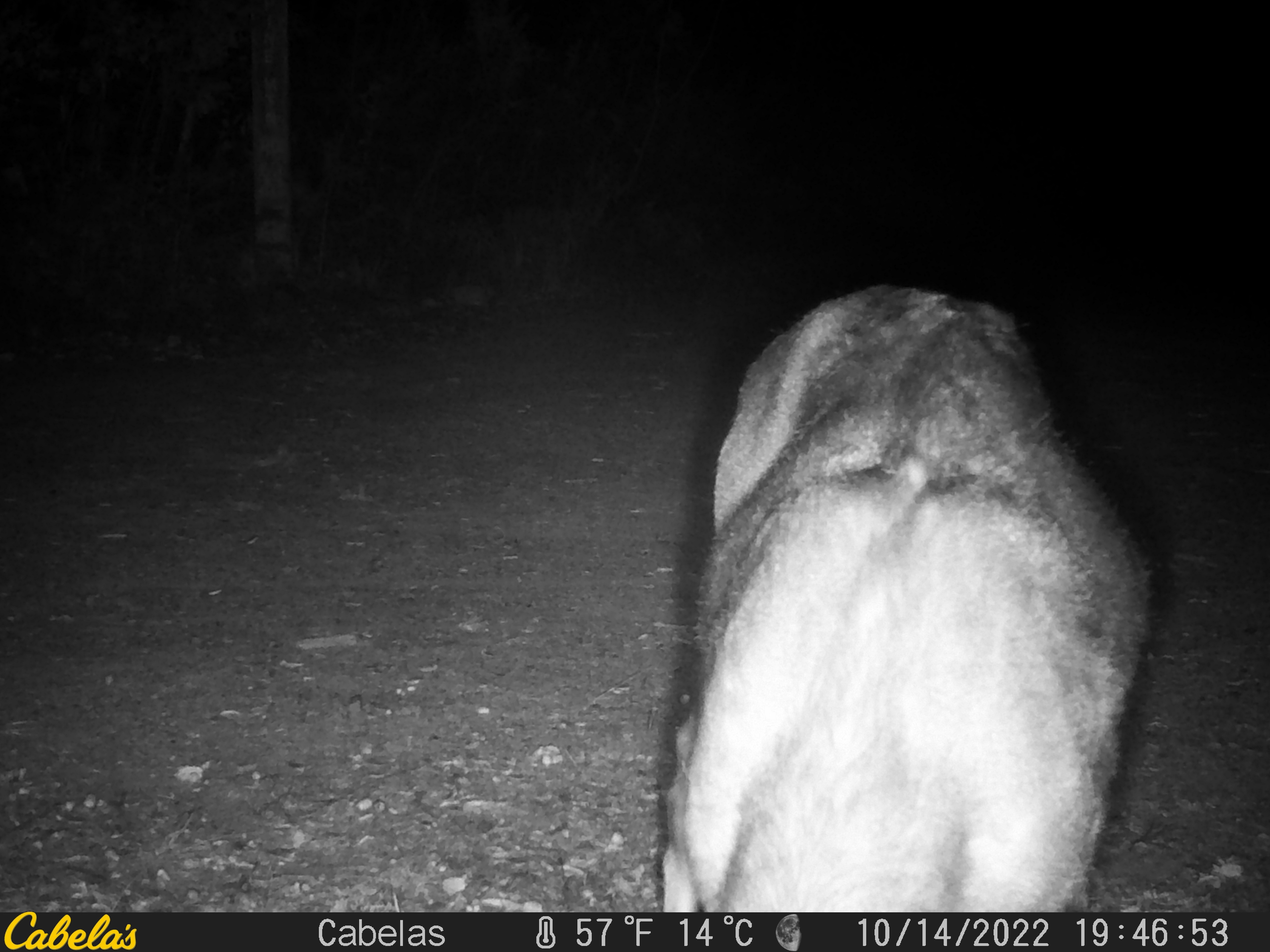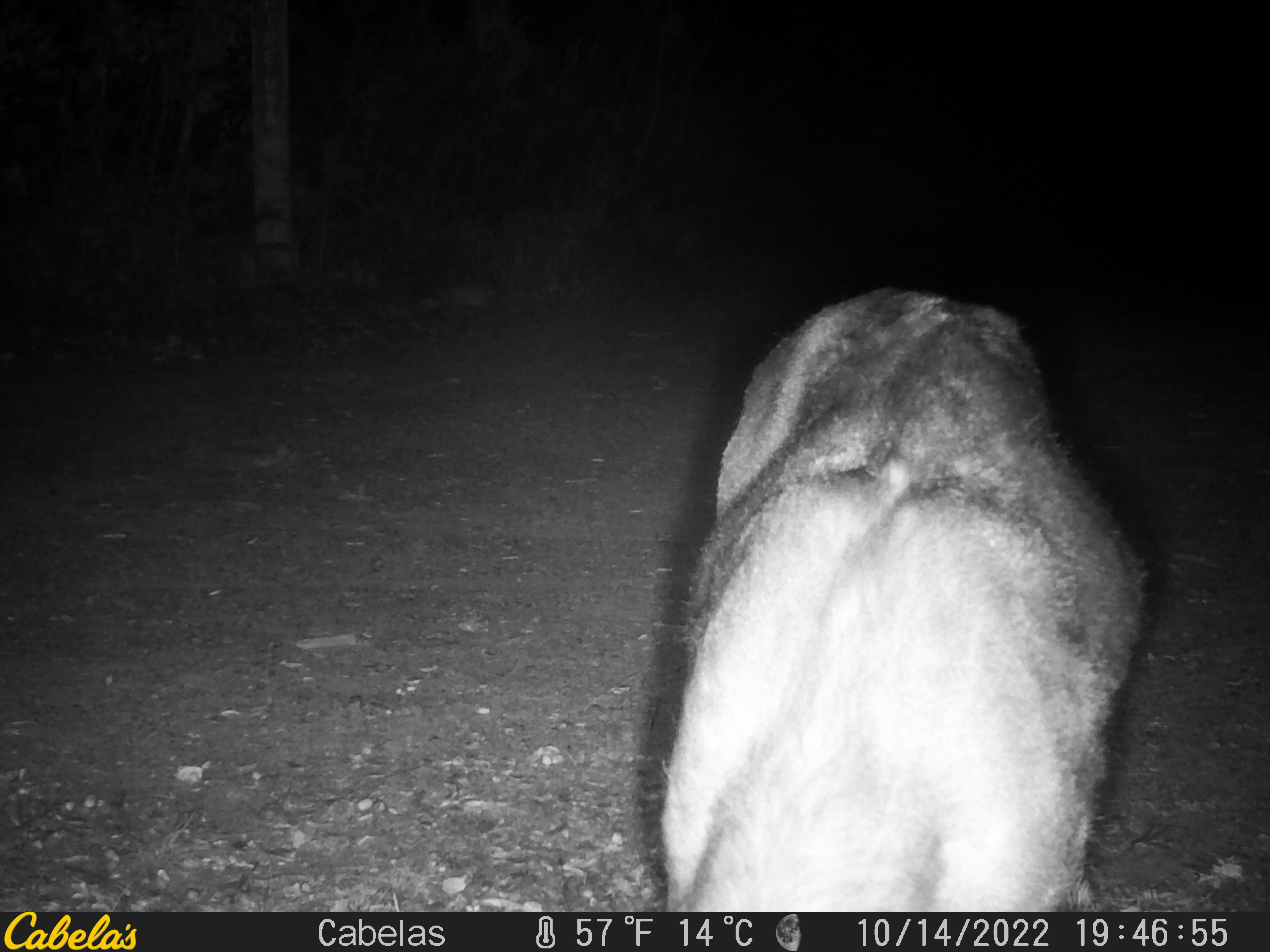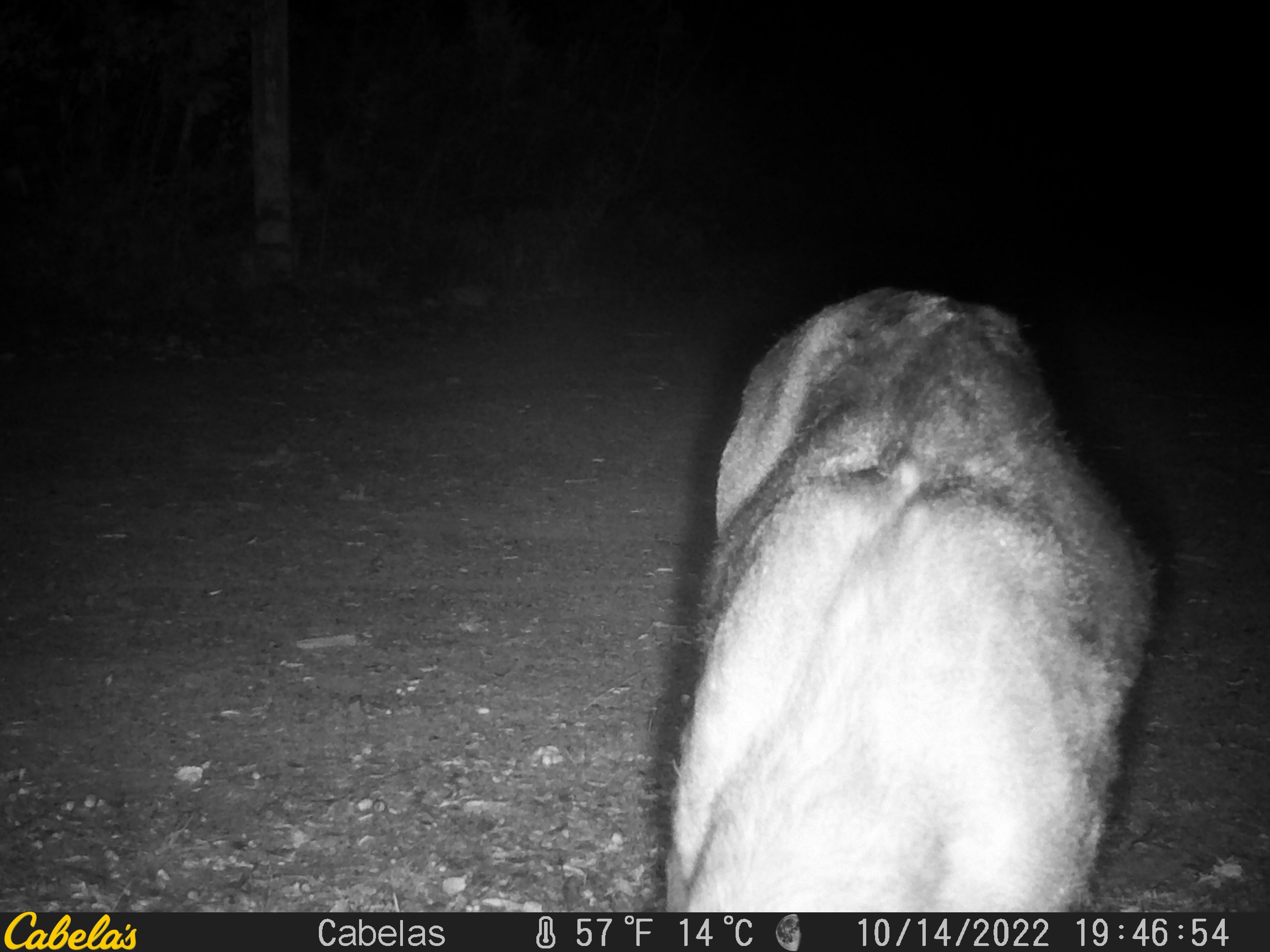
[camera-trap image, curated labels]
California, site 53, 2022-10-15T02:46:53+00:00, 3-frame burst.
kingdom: Animalia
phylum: Chordata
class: Mammalia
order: Artiodactyla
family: Cervidae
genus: Odocoileus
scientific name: Odocoileus hemionus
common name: mule deer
Mule deer (Odocoileus hemionus).